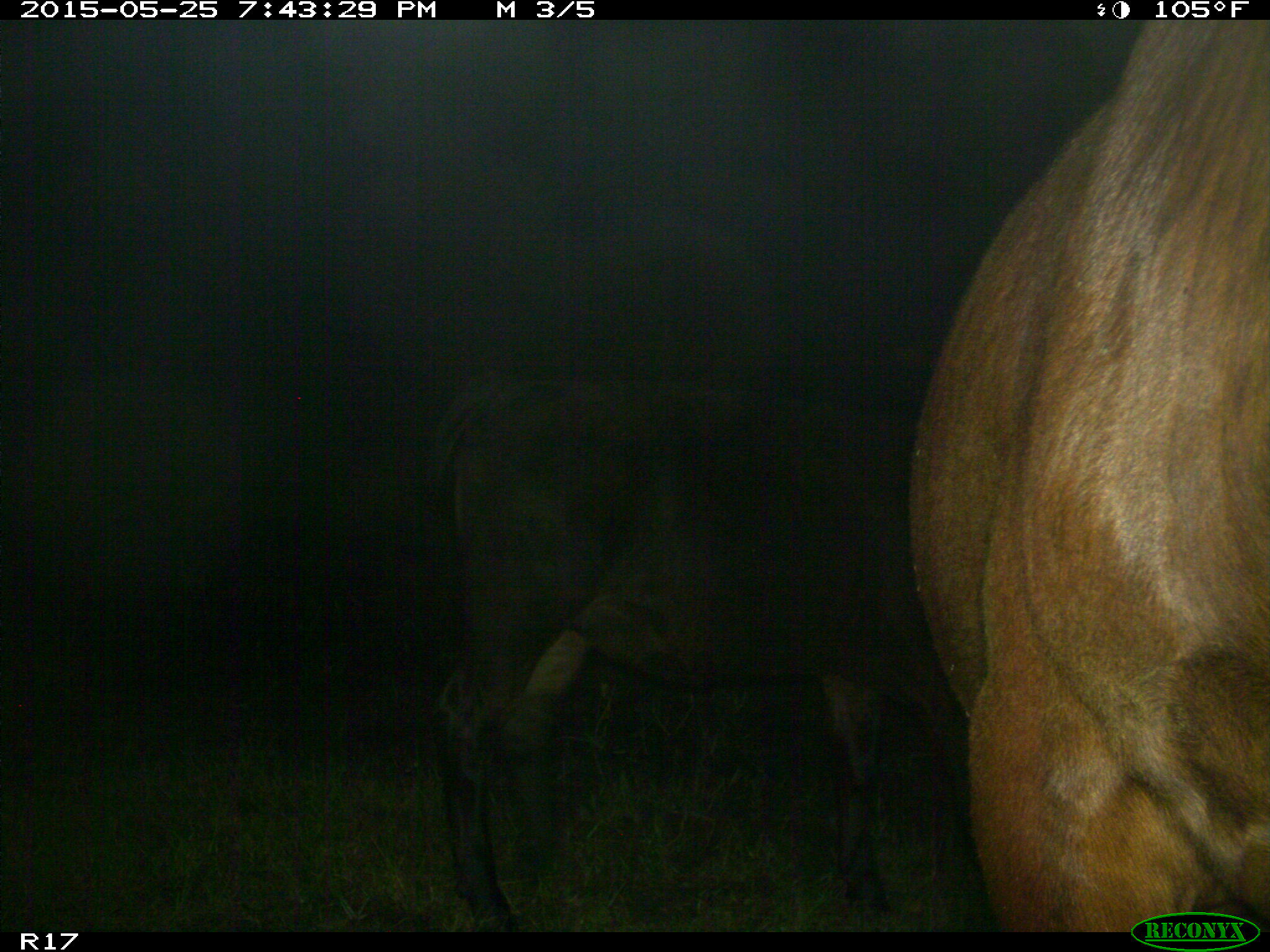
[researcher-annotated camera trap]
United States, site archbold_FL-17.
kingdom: Animalia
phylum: Chordata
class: Mammalia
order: Artiodactyla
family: Bovidae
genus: Bos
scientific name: Bos taurus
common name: domestic cow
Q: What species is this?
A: Bos taurus (domestic cow).